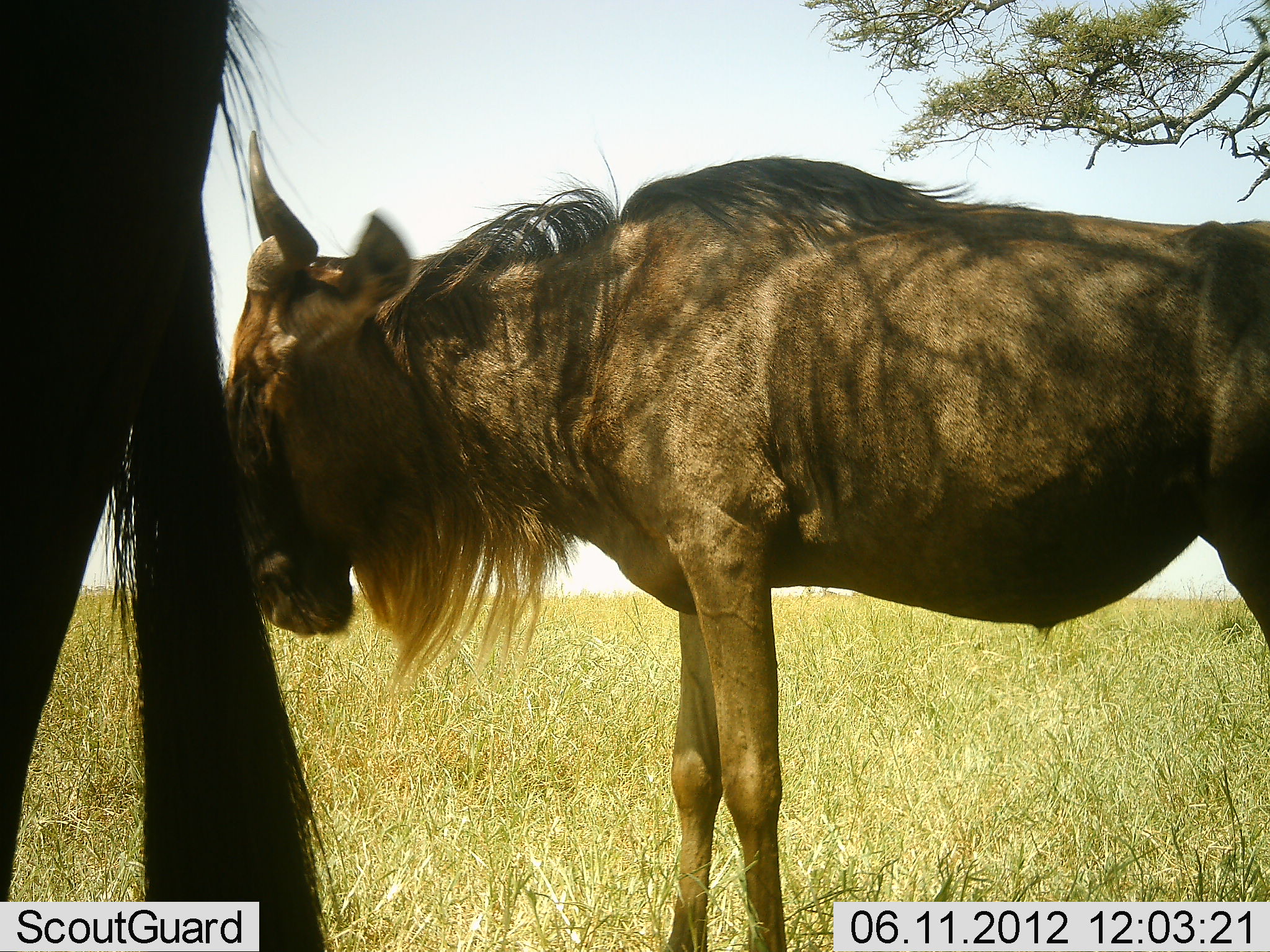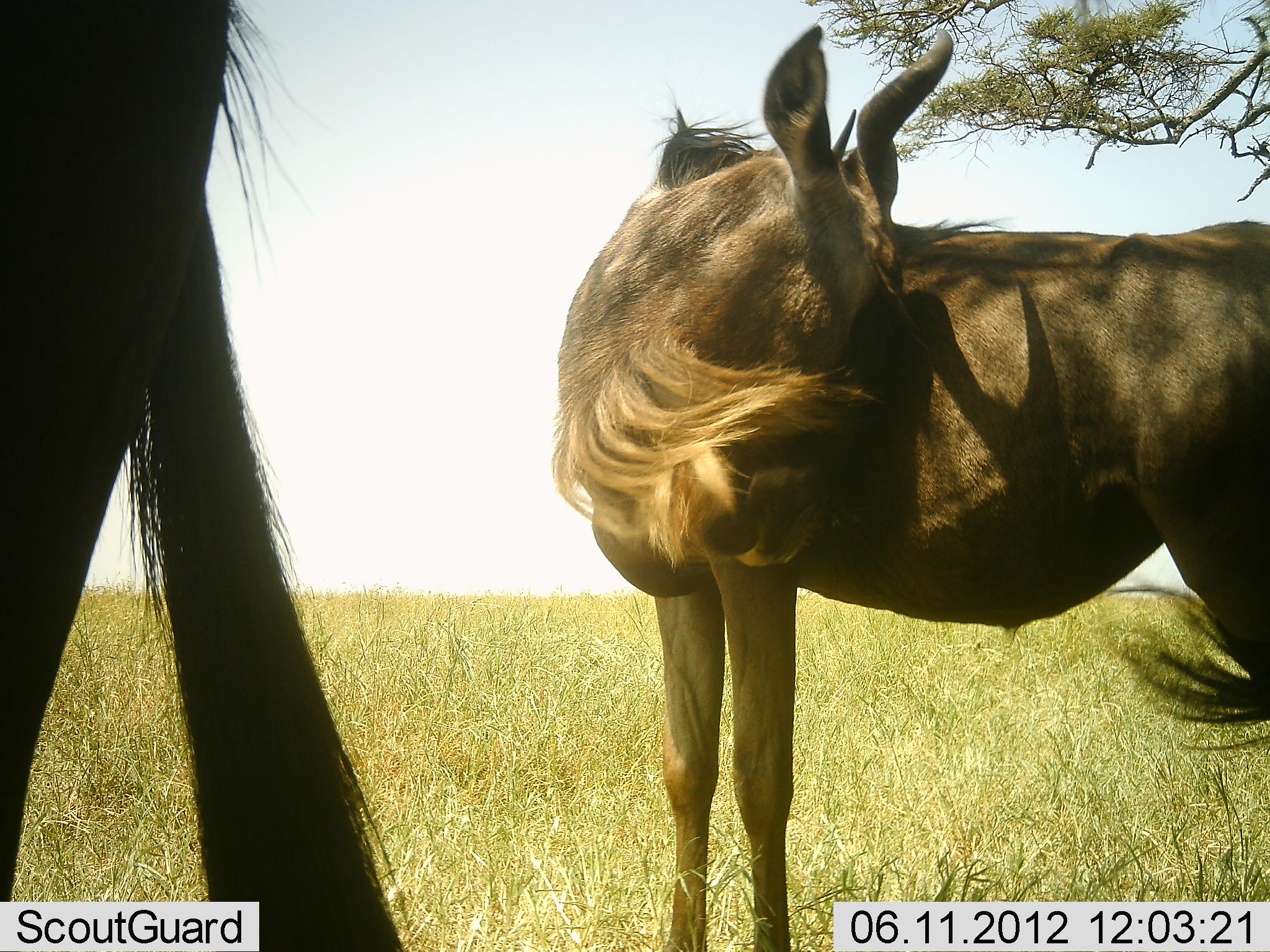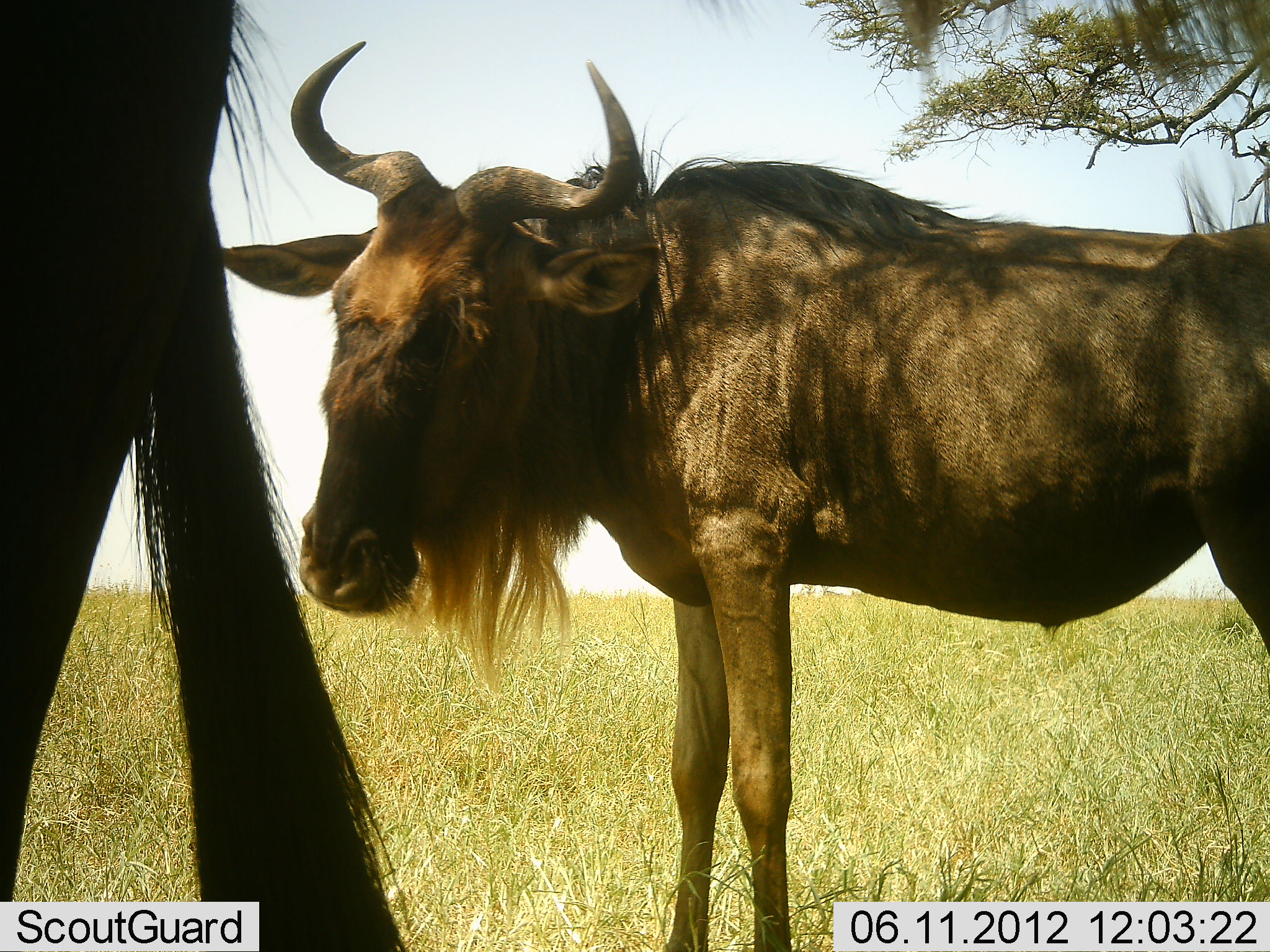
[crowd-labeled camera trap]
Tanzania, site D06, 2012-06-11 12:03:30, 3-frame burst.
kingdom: Animalia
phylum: Chordata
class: Mammalia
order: Artiodactyla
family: Bovidae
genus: Connochaetes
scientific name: Connochaetes taurinus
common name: blue wildebeest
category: wildebeest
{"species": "wildebeest (blue wildebeest) (Connochaetes taurinus)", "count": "2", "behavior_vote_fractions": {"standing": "100%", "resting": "0%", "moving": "10%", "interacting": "0%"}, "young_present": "0%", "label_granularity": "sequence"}